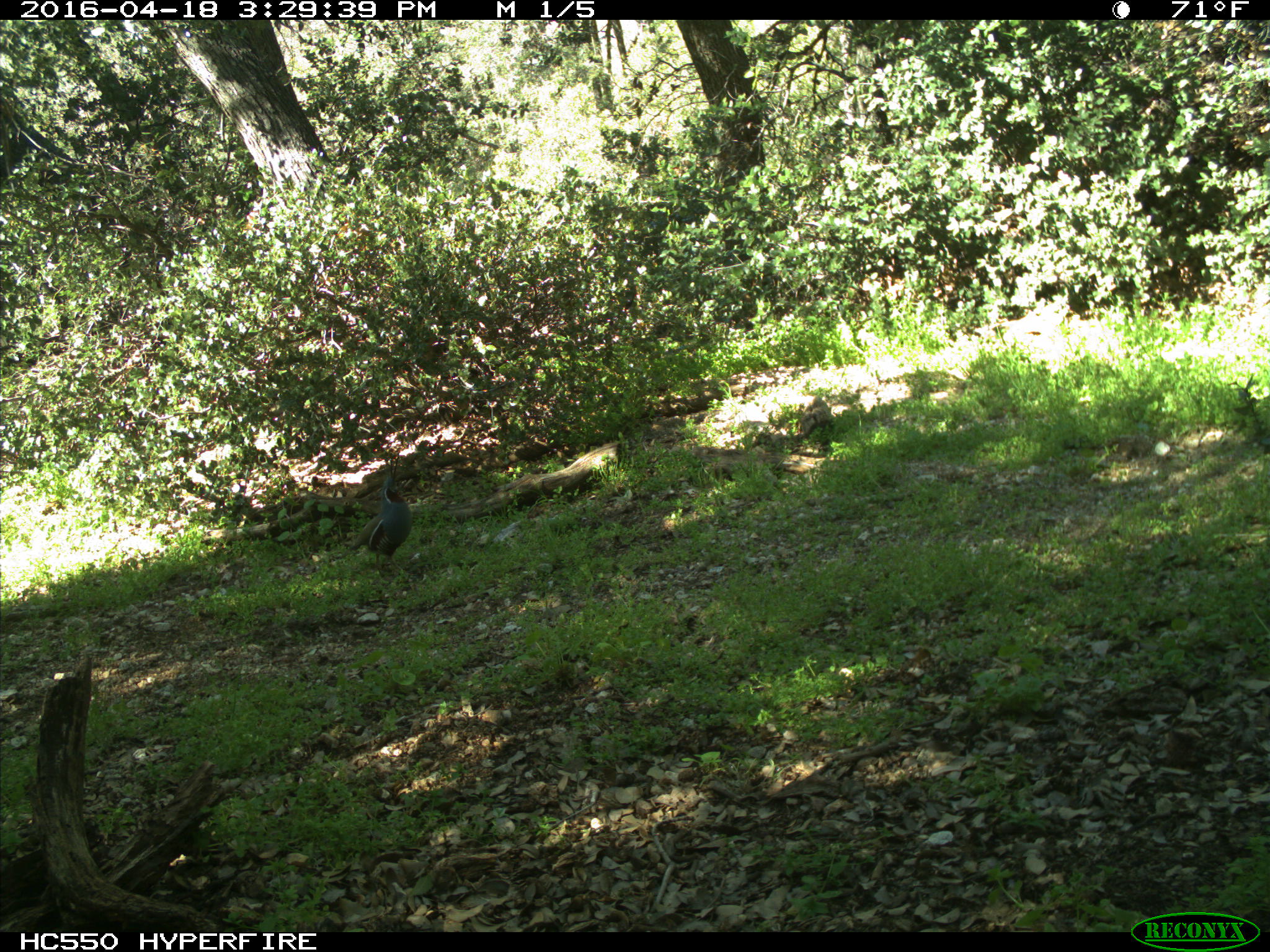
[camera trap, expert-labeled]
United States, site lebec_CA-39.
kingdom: Animalia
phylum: Chordata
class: Aves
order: Galliformes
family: Odontophoridae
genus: Callipepla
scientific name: Callipepla californica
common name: california quail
Callipepla californica (california quail).